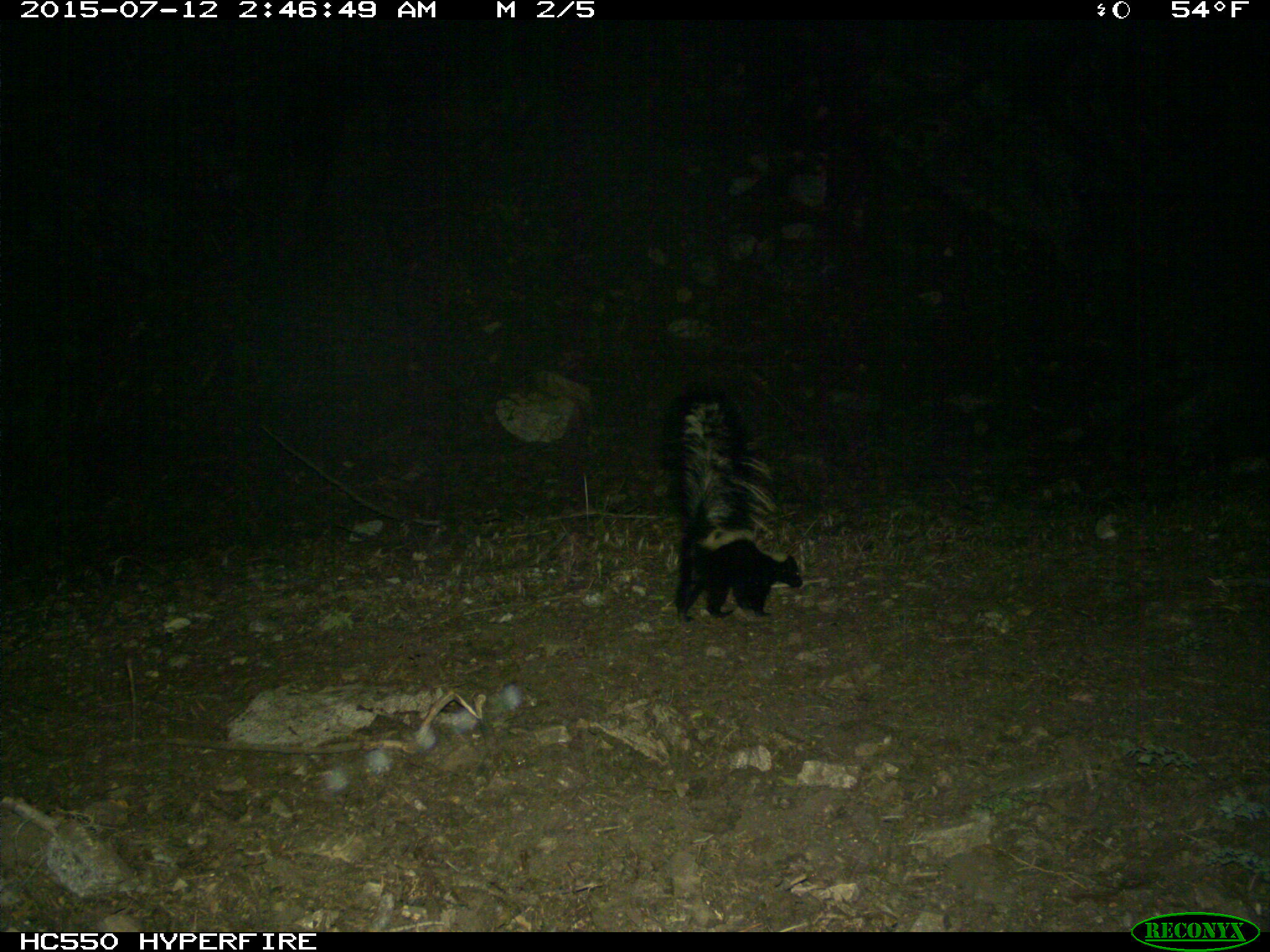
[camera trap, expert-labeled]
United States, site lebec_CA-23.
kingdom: Animalia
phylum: Chordata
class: Mammalia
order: Carnivora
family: Mephitidae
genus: Mephitis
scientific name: Mephitis mephitis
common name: striped skunk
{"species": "Mephitis mephitis (striped skunk)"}